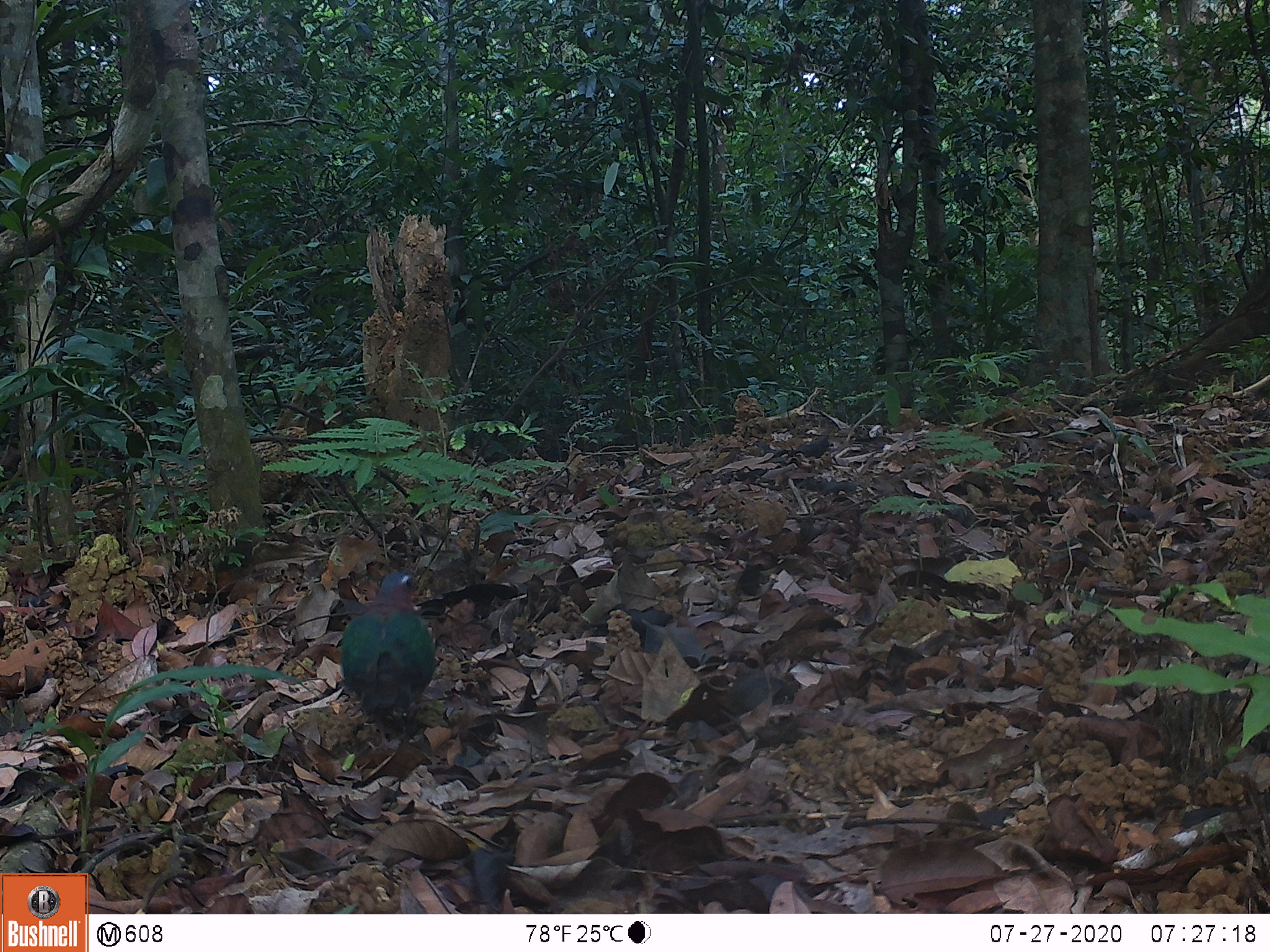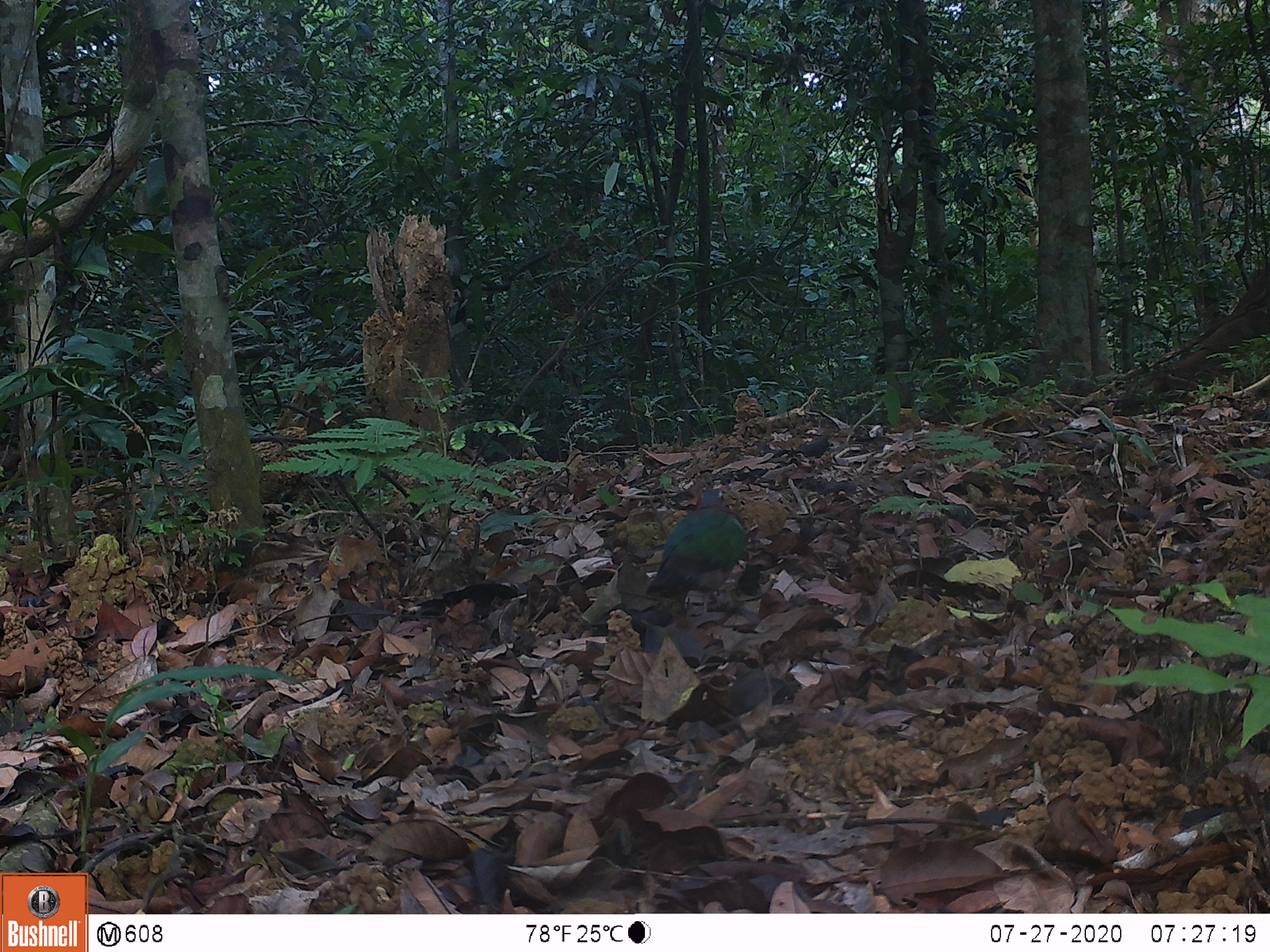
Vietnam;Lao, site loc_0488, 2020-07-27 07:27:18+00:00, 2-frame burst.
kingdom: Animalia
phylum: Chordata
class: Aves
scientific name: Aves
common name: bird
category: unidentified bird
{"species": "unidentified bird (bird) (Aves)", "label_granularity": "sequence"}